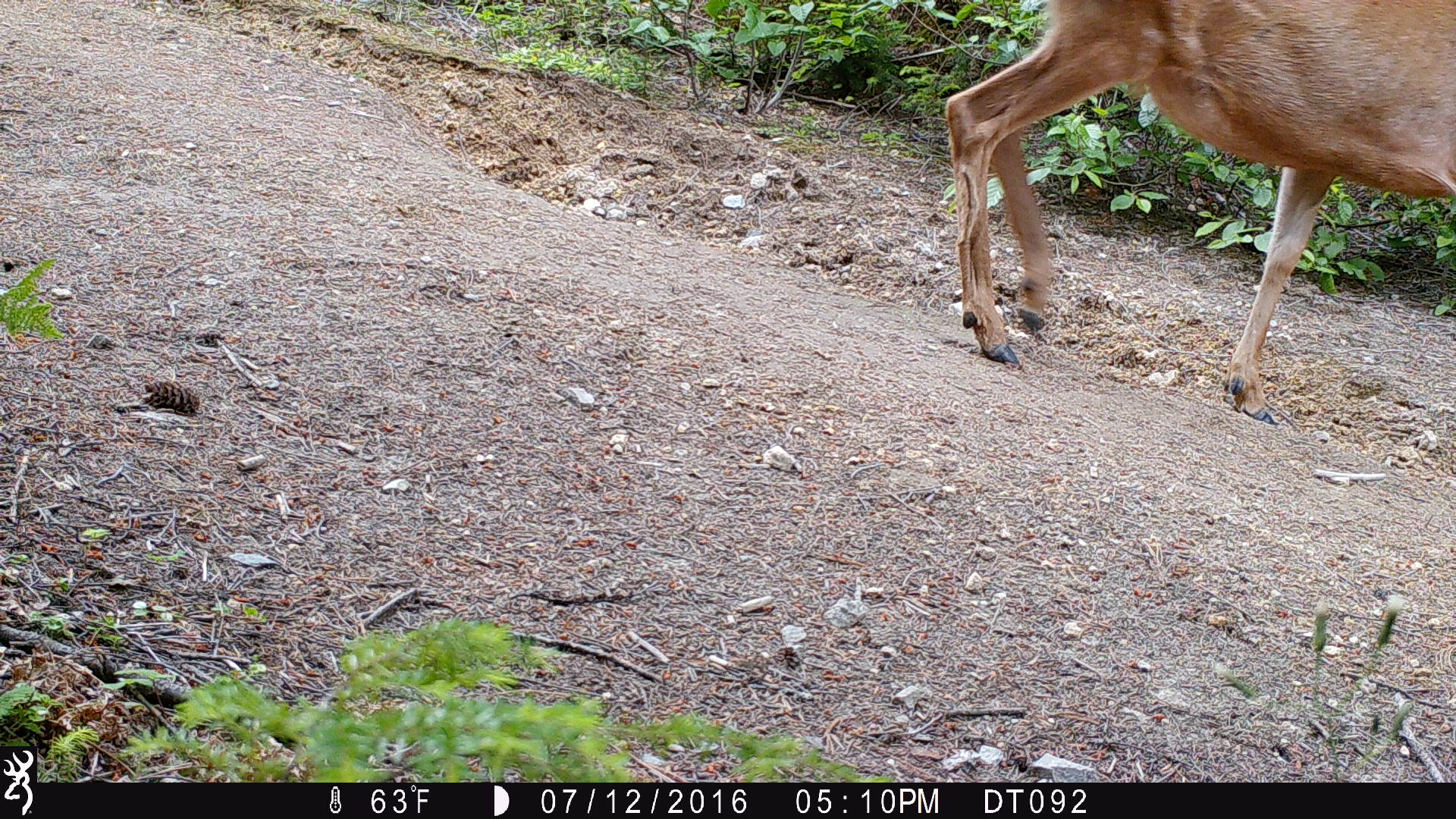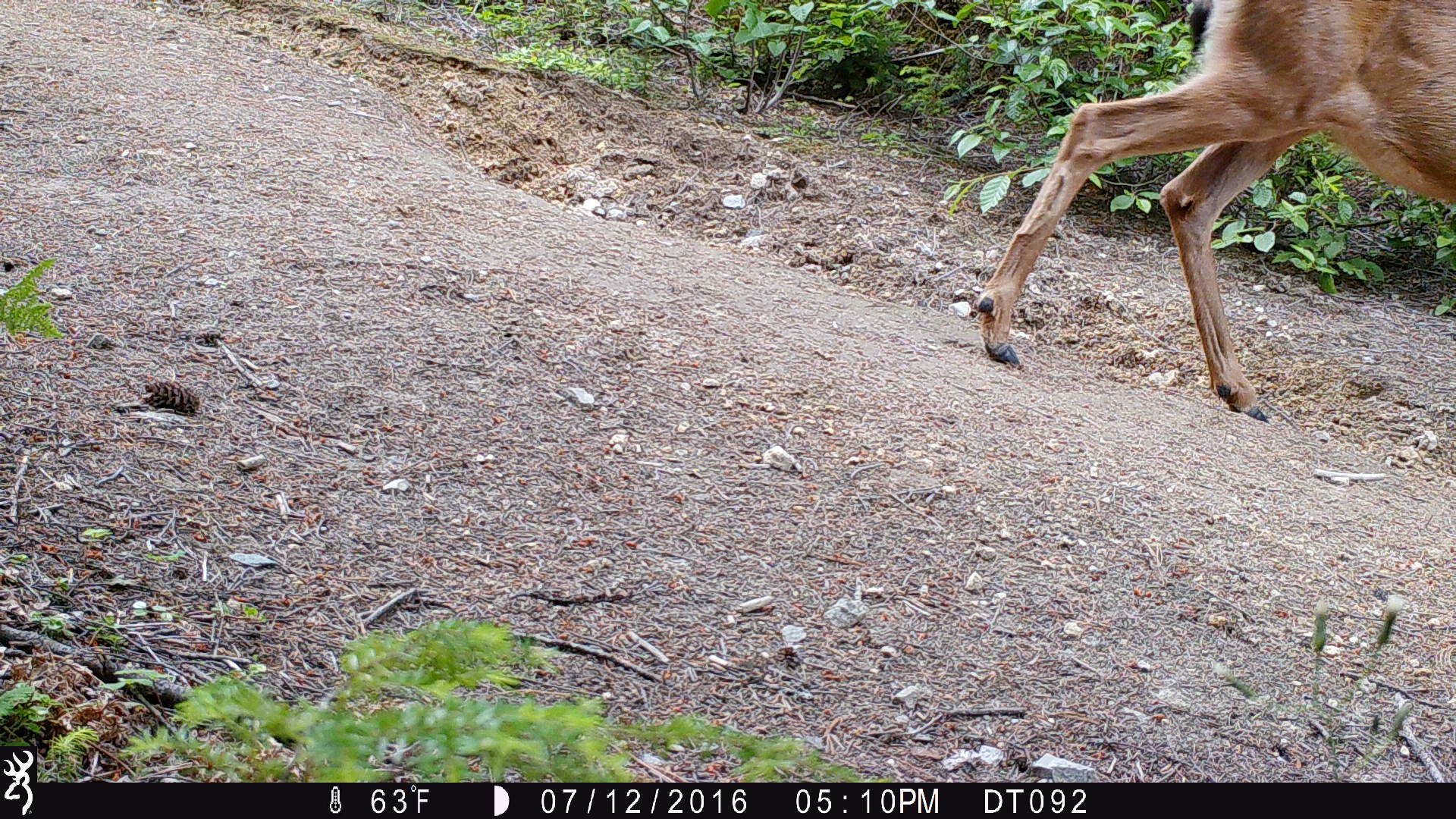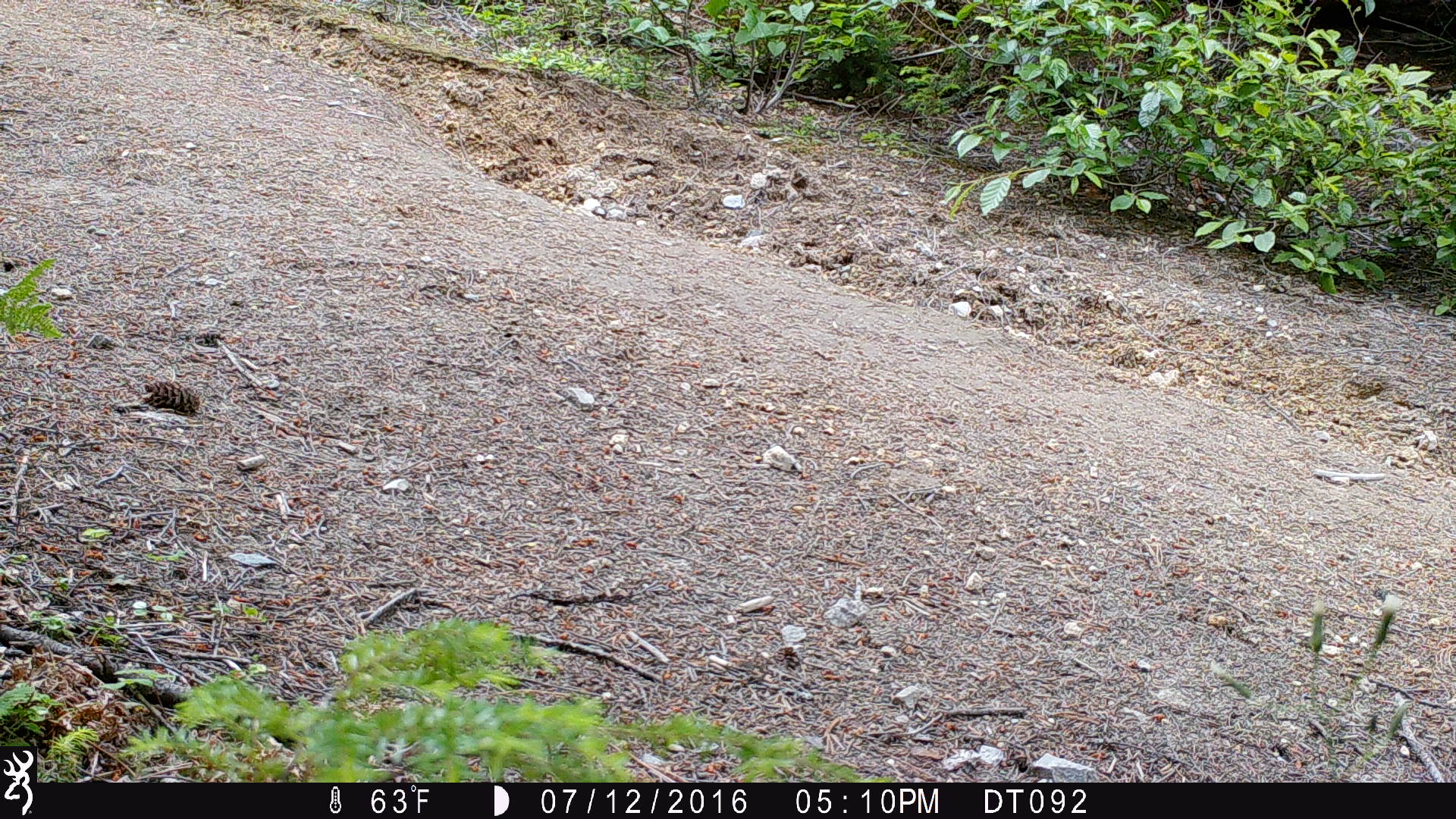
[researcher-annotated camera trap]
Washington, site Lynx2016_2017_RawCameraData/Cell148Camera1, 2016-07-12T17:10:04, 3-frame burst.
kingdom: Animalia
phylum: Chordata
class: Mammalia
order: Artiodactyla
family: Cervidae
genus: Odocoileus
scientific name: Odocoileus hemionus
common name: mule deer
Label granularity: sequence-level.